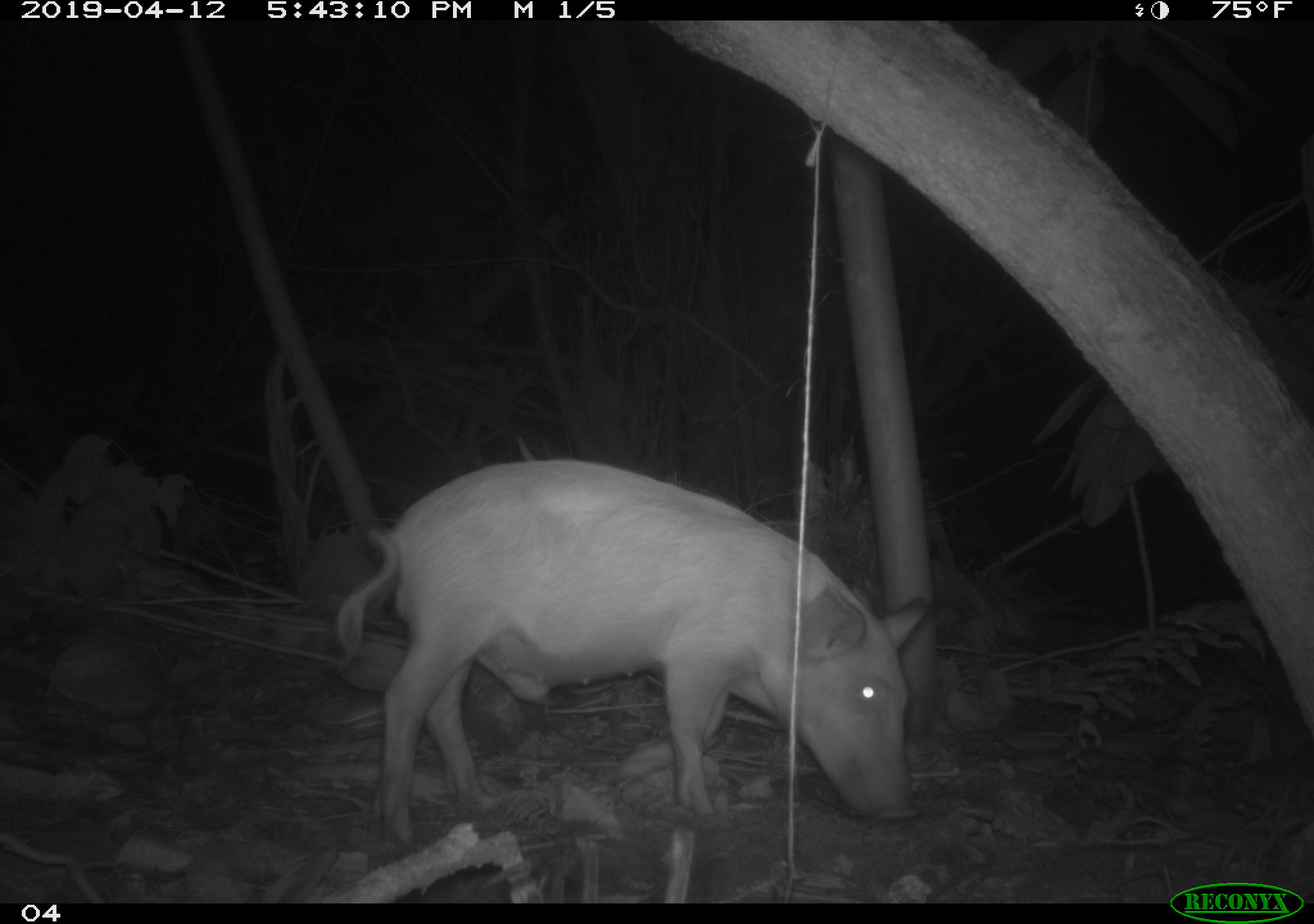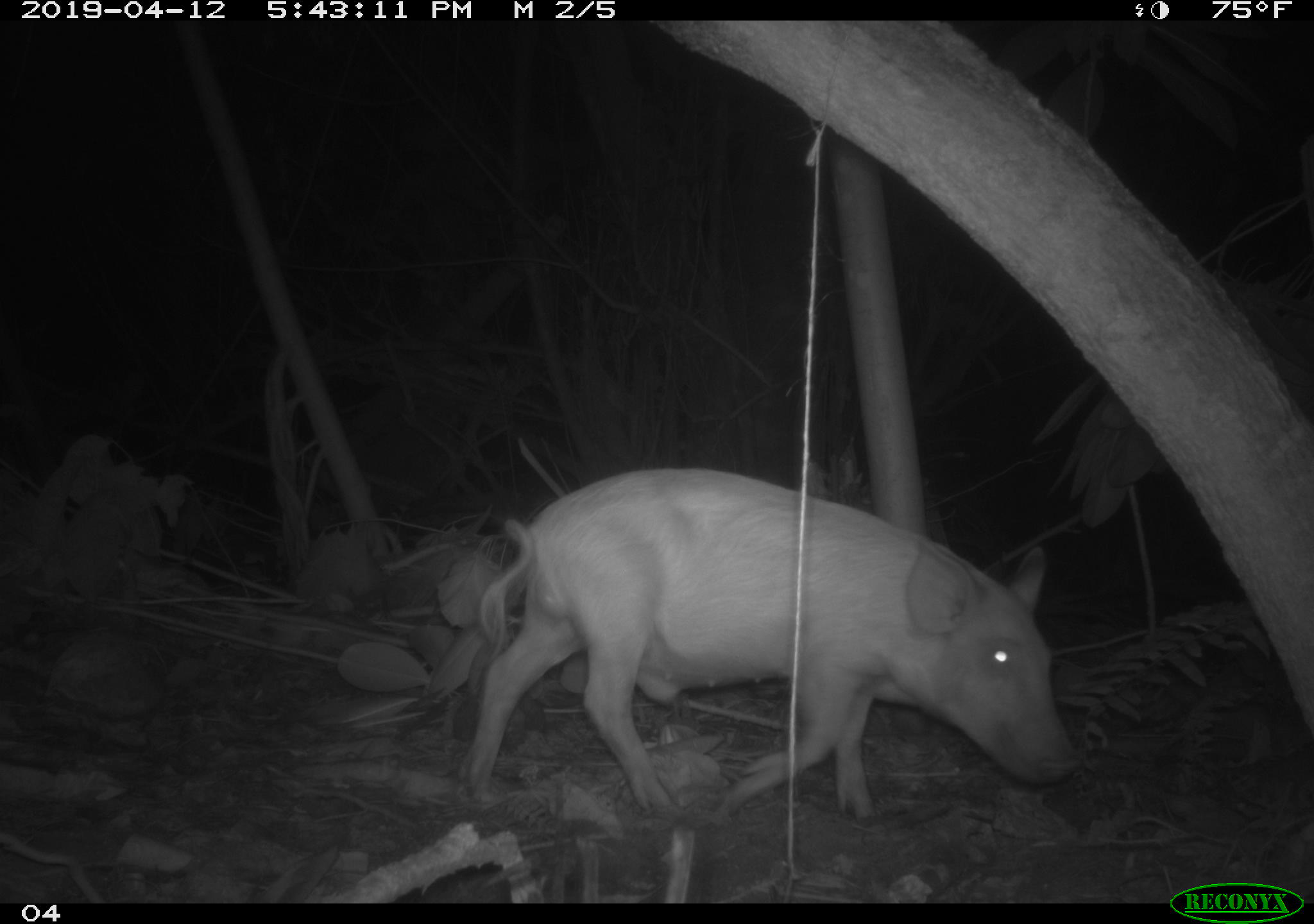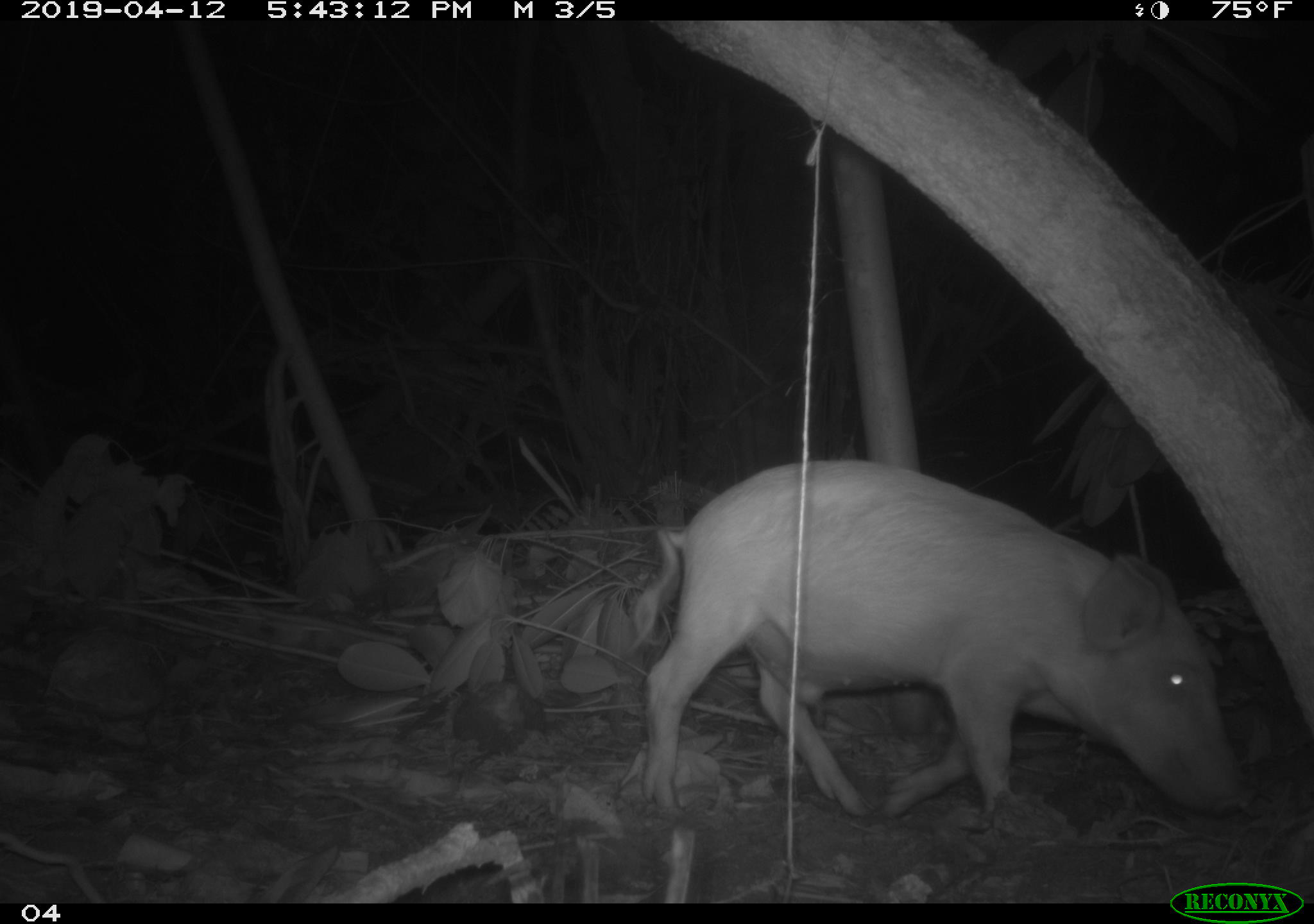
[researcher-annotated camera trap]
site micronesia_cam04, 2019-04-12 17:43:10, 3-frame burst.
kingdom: Animalia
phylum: Chordata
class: Mammalia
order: Artiodactyla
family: Suidae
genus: Sus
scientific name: Sus scrofa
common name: pig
Pig (Sus scrofa).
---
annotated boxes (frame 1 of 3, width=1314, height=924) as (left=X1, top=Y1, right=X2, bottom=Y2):
pig: (left=327, top=461, right=920, bottom=834)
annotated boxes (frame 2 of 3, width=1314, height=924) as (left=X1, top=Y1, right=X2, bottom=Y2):
pig: (left=454, top=465, right=1081, bottom=823)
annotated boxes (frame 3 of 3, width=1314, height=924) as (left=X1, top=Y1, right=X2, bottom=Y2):
pig: (left=627, top=457, right=1251, bottom=828)